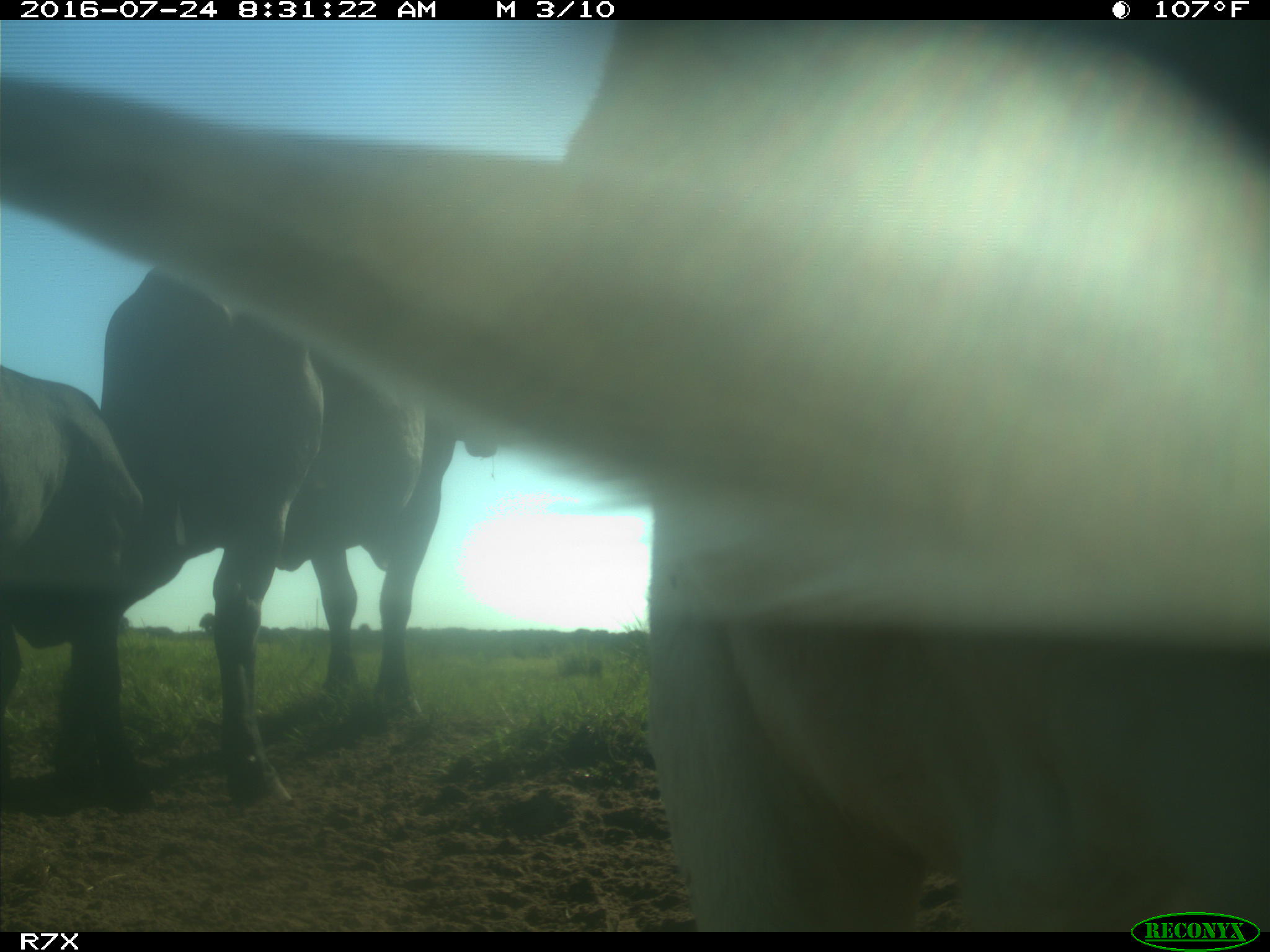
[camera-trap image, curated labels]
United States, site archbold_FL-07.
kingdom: Animalia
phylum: Chordata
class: Mammalia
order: Artiodactyla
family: Bovidae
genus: Bos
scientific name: Bos taurus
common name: domestic cow